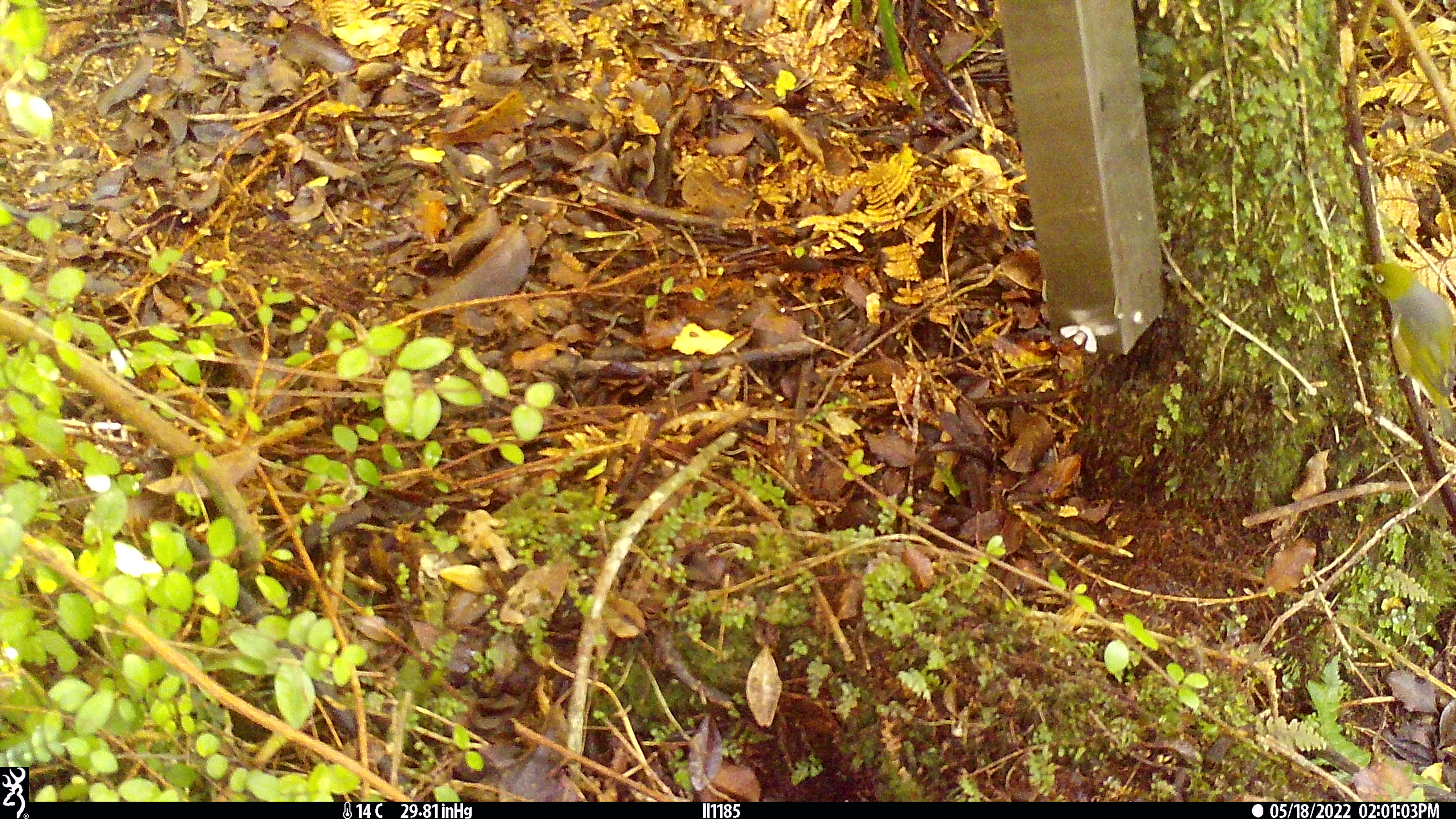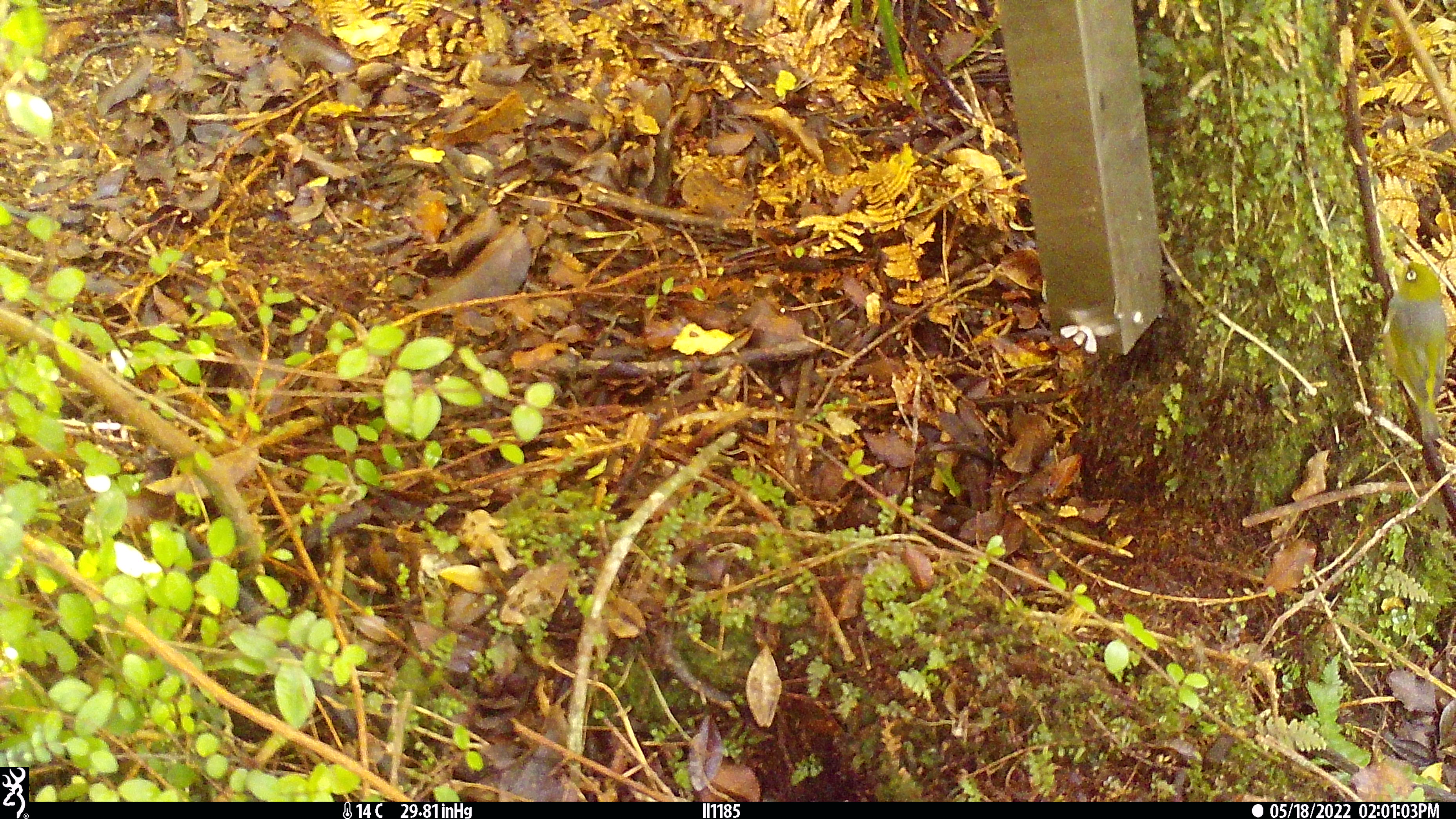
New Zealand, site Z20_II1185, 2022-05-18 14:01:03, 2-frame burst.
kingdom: Animalia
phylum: Chordata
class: Aves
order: Passeriformes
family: Zosteropidae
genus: Zosterops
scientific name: Zosterops lateralis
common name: silvereye